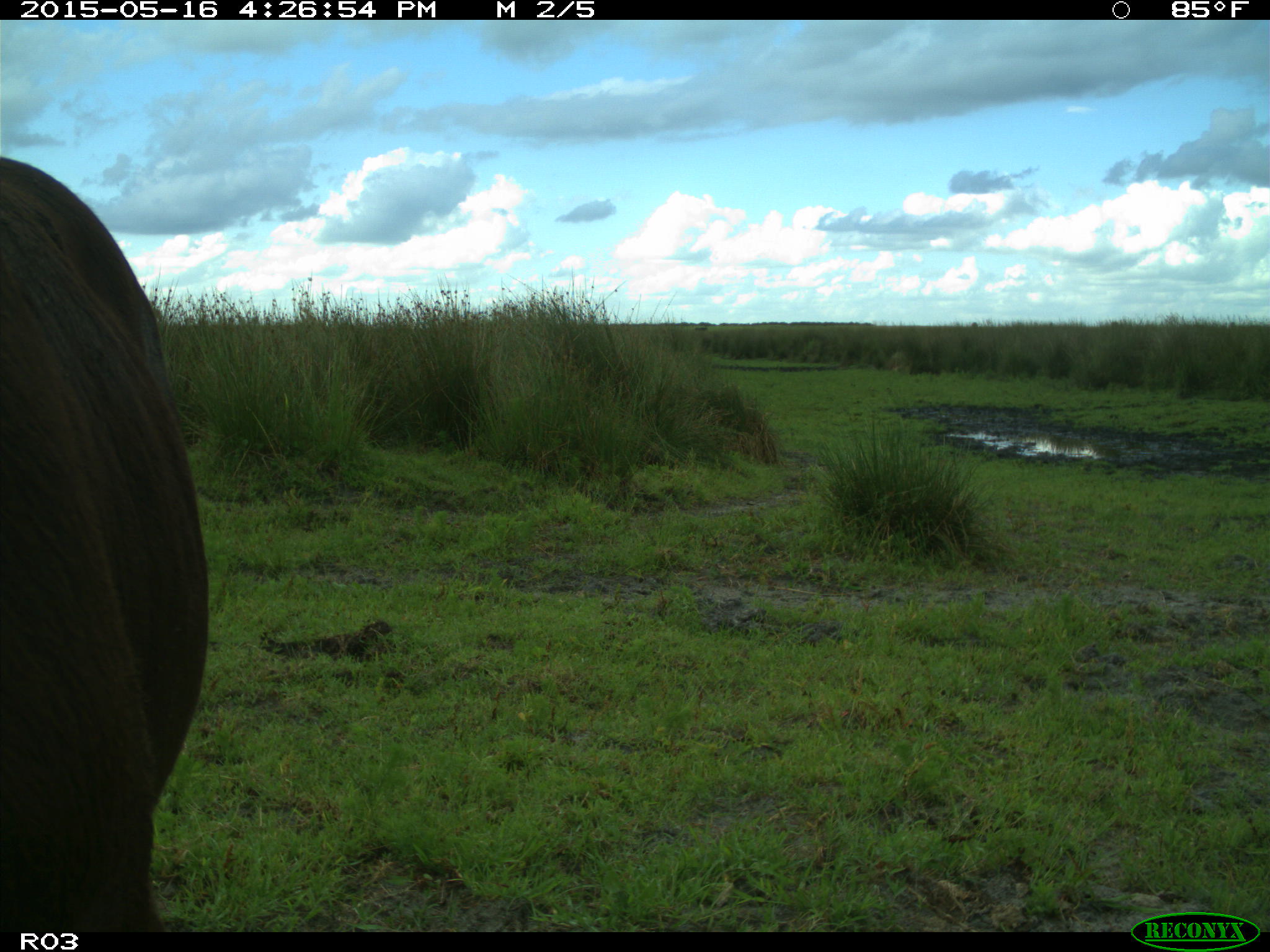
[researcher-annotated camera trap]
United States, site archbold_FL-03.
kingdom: Animalia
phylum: Chordata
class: Mammalia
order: Artiodactyla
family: Bovidae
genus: Bos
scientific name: Bos taurus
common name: domestic cow